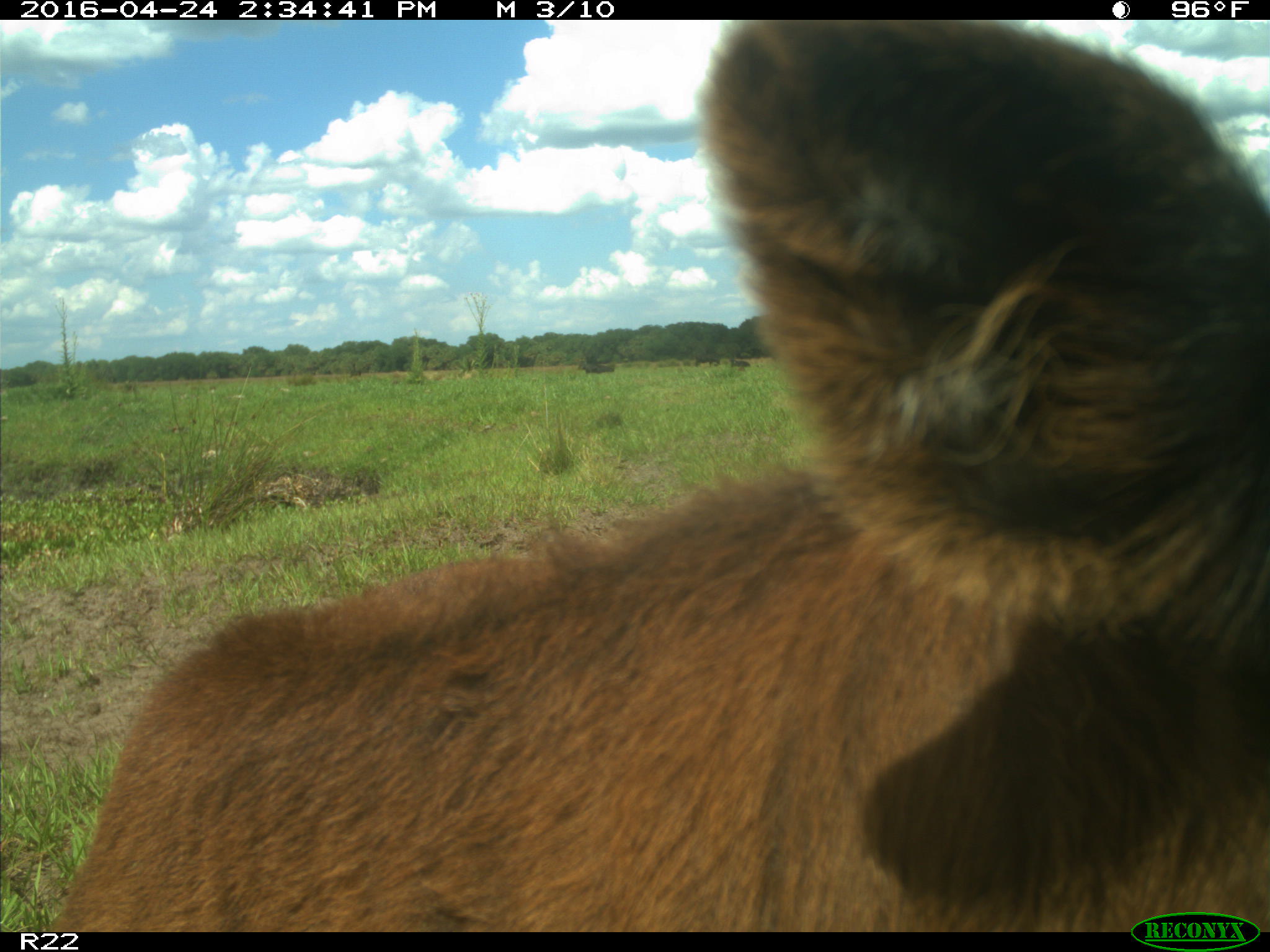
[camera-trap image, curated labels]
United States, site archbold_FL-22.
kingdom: Animalia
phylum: Chordata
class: Mammalia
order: Artiodactyla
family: Bovidae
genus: Bos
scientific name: Bos taurus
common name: domestic cow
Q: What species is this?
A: Bos taurus (domestic cow).